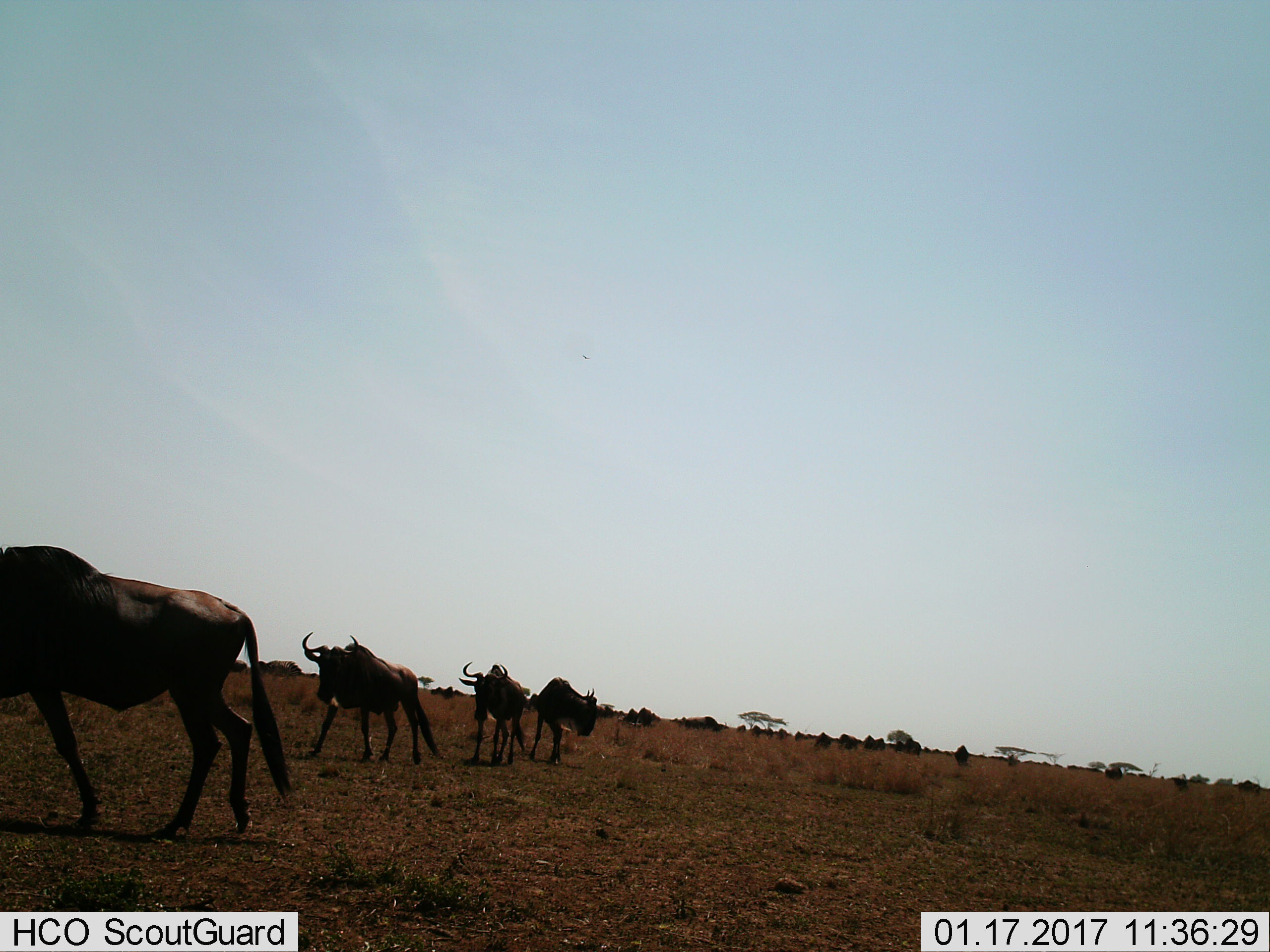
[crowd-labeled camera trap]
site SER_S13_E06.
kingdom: Animalia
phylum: Chordata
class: Mammalia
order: Artiodactyla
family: Bovidae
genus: Connochaetes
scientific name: Connochaetes taurinus taurinus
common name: blue wildebeest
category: wildebeestblue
Wildebeestblue (blue wildebeest) (Connochaetes taurinus taurinus), count 11-50. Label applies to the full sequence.